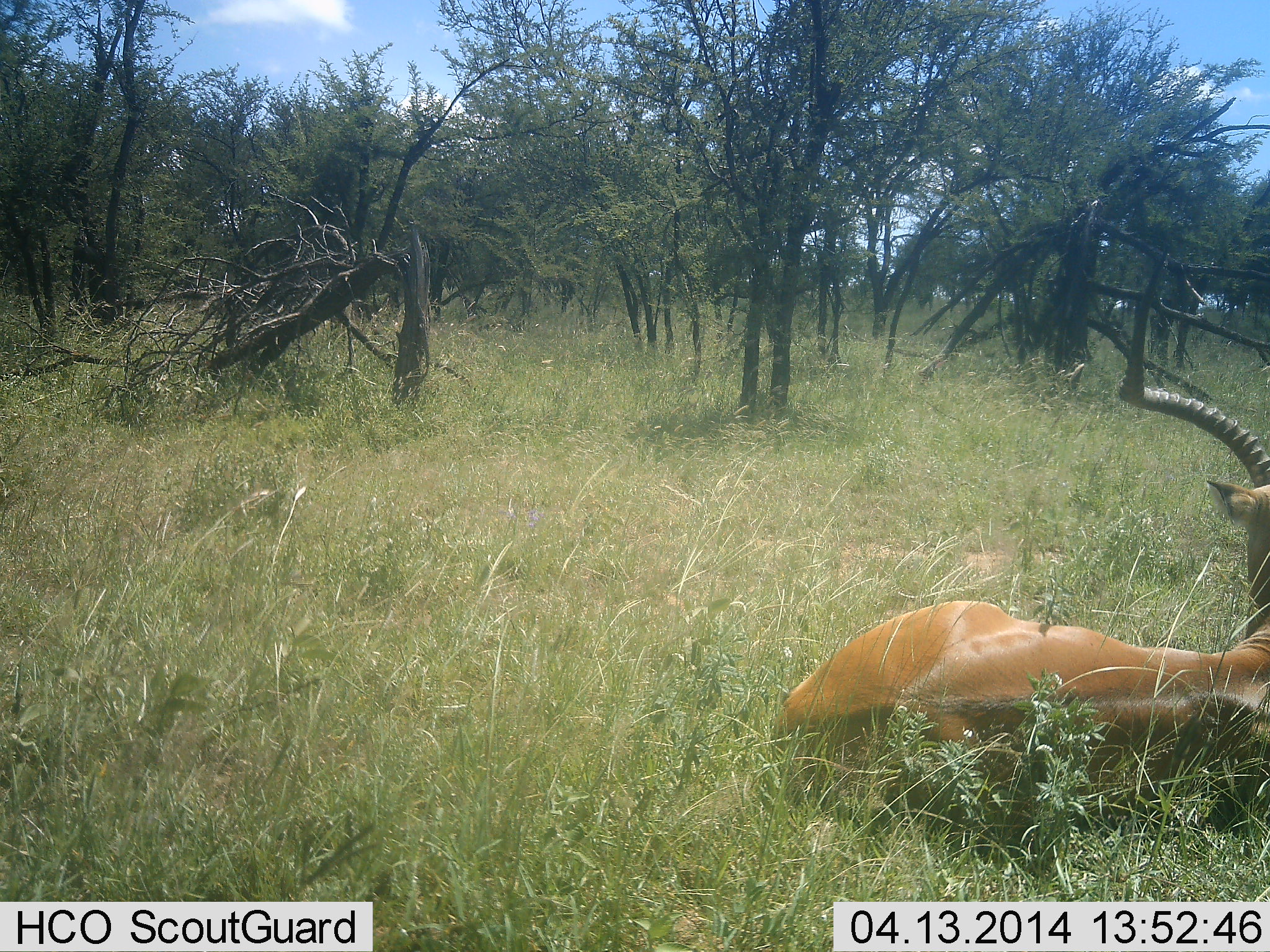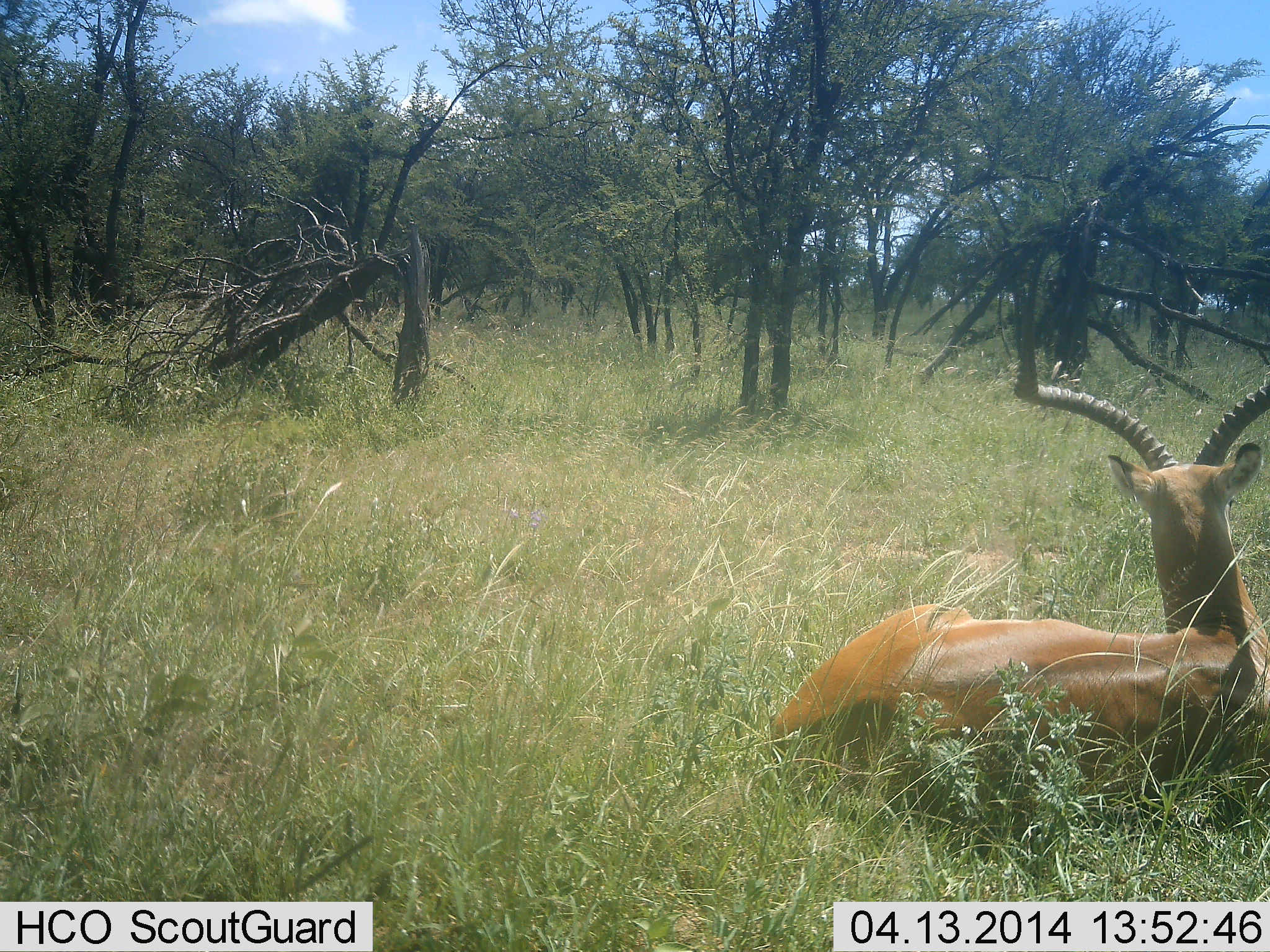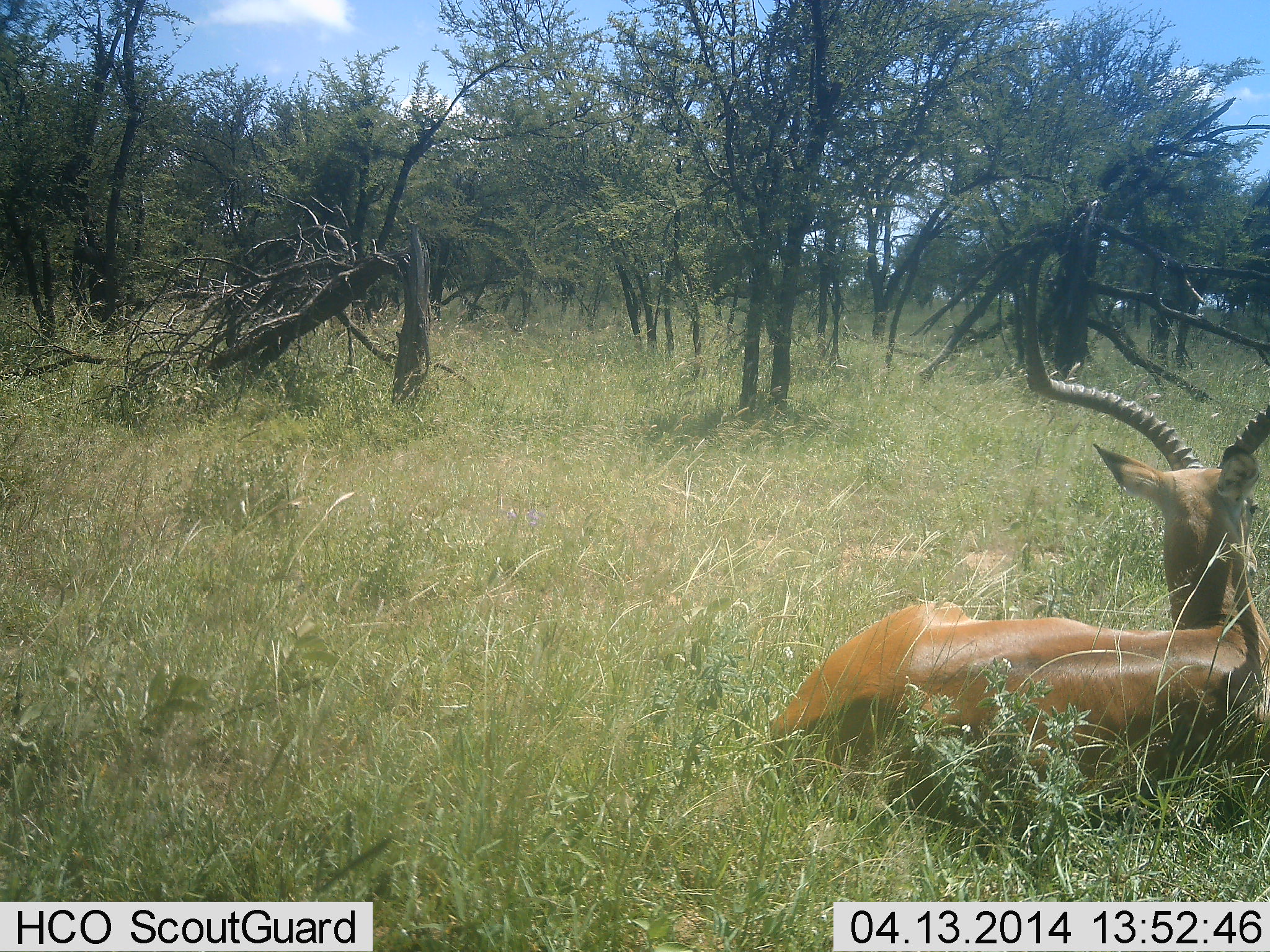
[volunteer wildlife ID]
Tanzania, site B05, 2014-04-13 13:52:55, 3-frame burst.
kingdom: Animalia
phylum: Chordata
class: Mammalia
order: Artiodactyla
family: Bovidae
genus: Aepyceros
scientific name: Aepyceros melampus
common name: impala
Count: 1.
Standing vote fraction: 30%.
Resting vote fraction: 70%.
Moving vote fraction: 0%.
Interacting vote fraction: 0%.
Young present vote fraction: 0%.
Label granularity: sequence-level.